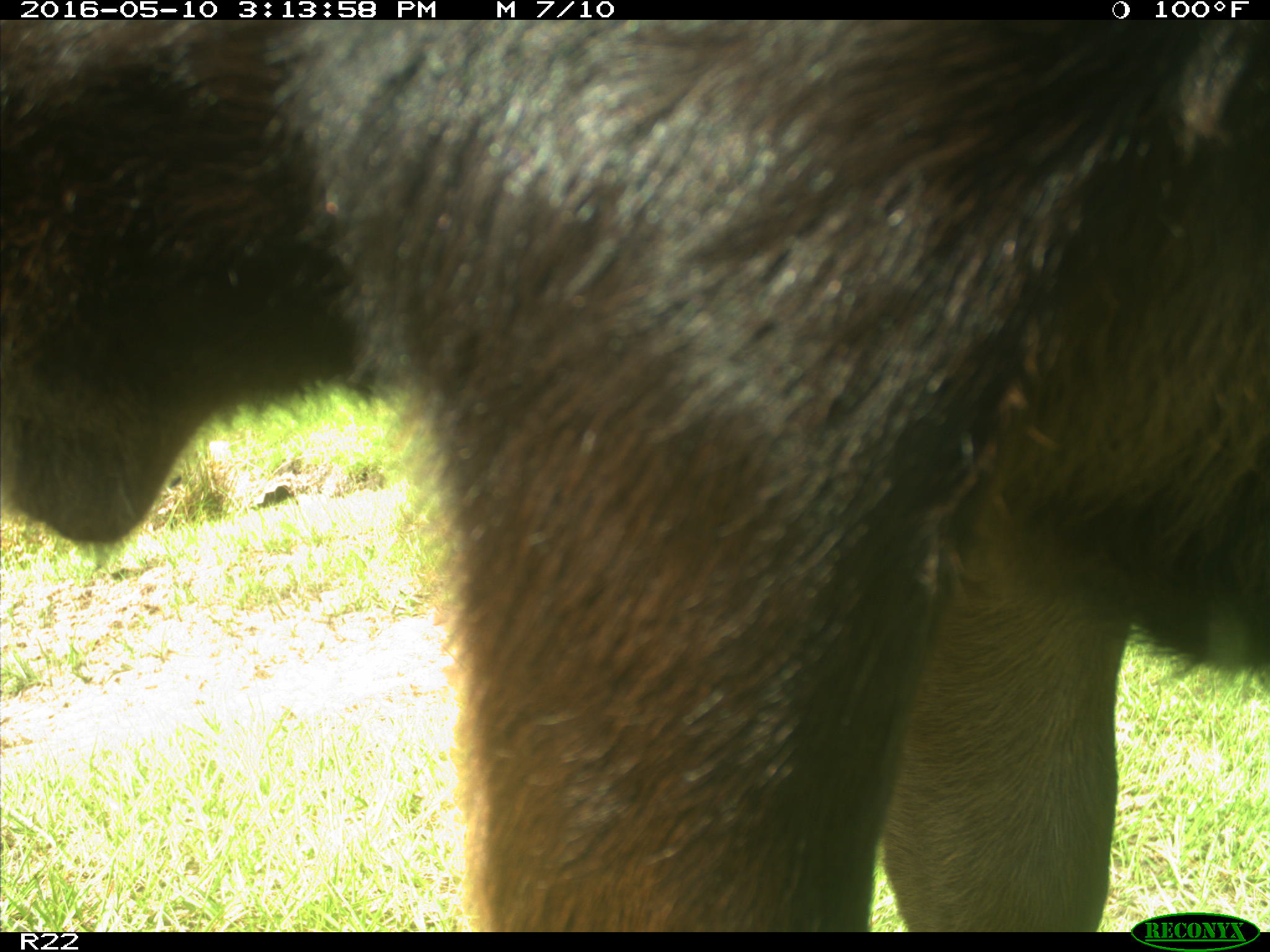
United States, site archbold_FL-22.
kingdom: Animalia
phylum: Chordata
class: Mammalia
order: Artiodactyla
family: Bovidae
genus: Bos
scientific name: Bos taurus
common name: domestic cow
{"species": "Bos taurus (domestic cow)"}